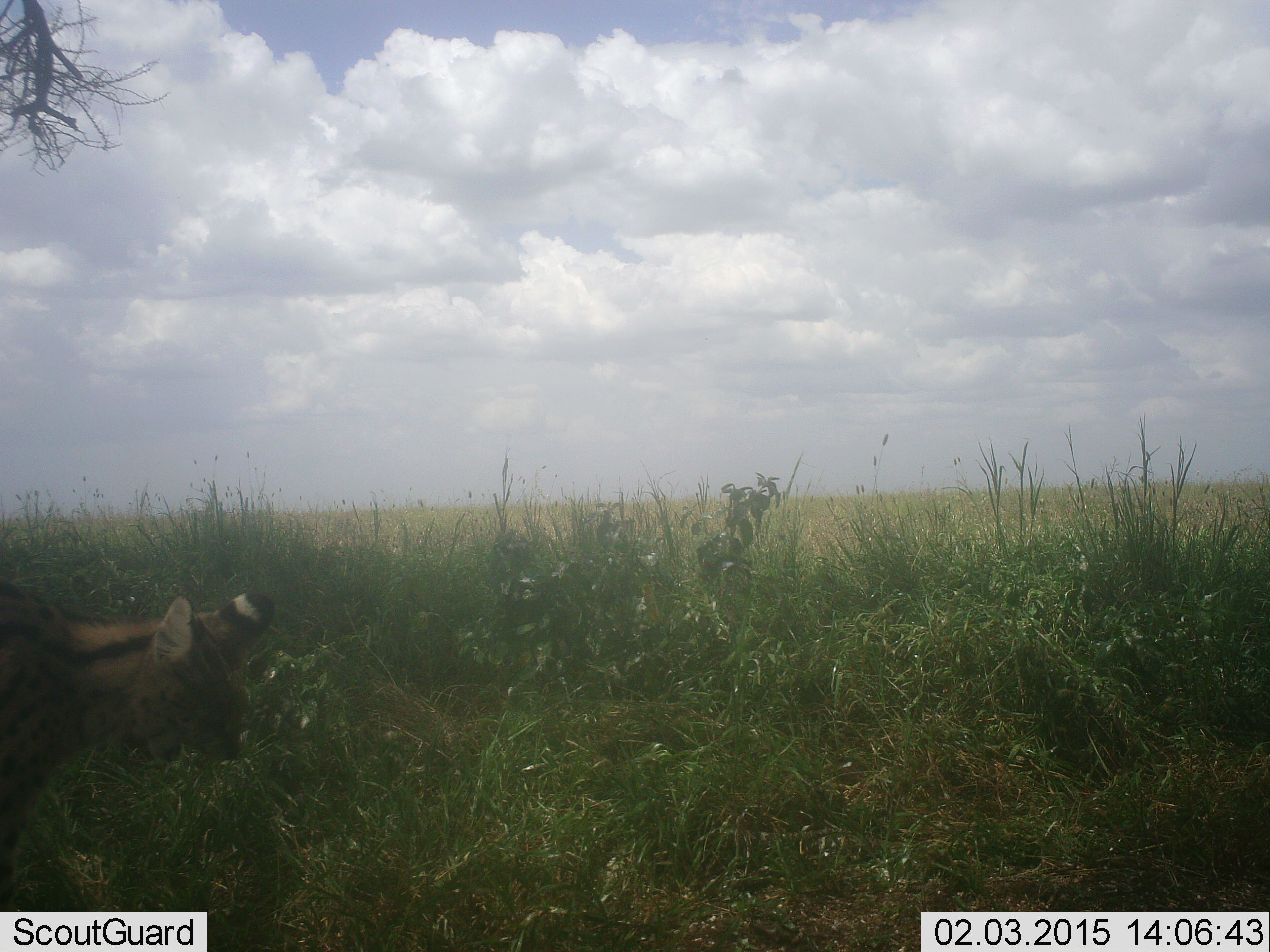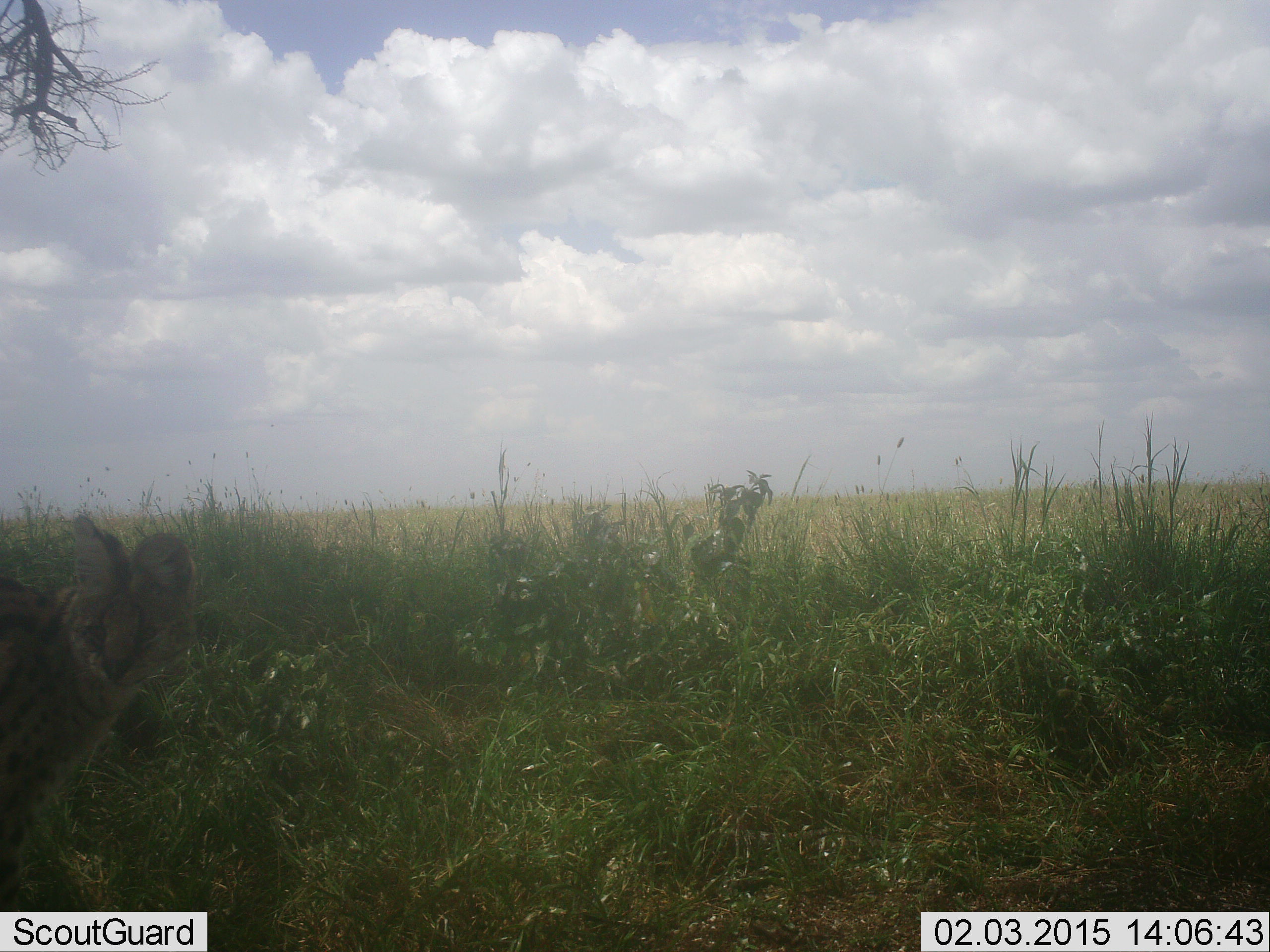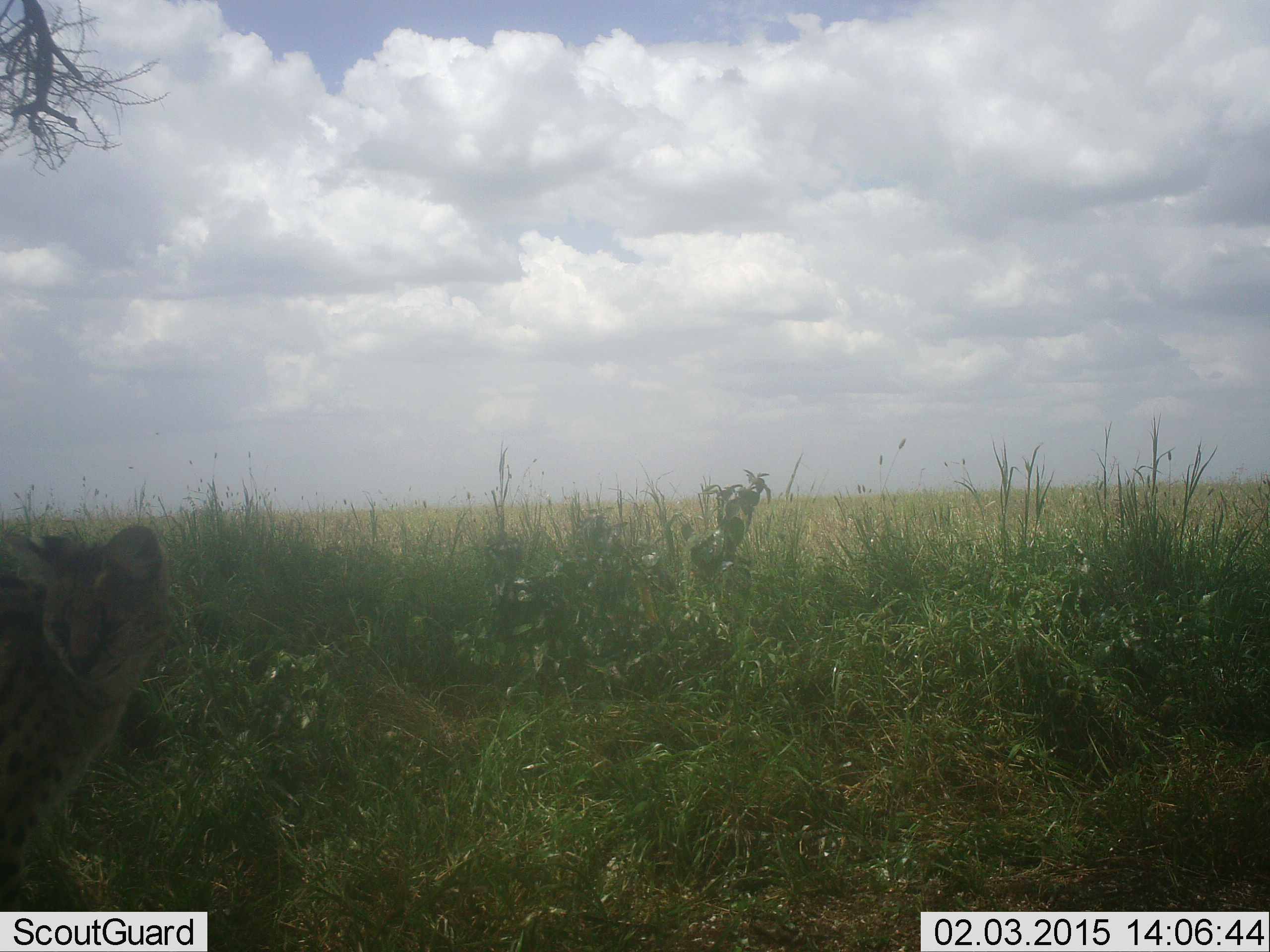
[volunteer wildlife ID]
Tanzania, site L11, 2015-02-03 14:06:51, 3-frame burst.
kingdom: Animalia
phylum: Chordata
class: Mammalia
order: Carnivora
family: Felidae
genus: Leptailurus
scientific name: Leptailurus serval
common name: serval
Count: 1.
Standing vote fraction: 70%.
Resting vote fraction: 0%.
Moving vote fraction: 30%.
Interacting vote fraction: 0%.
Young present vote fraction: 0%.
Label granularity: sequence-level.